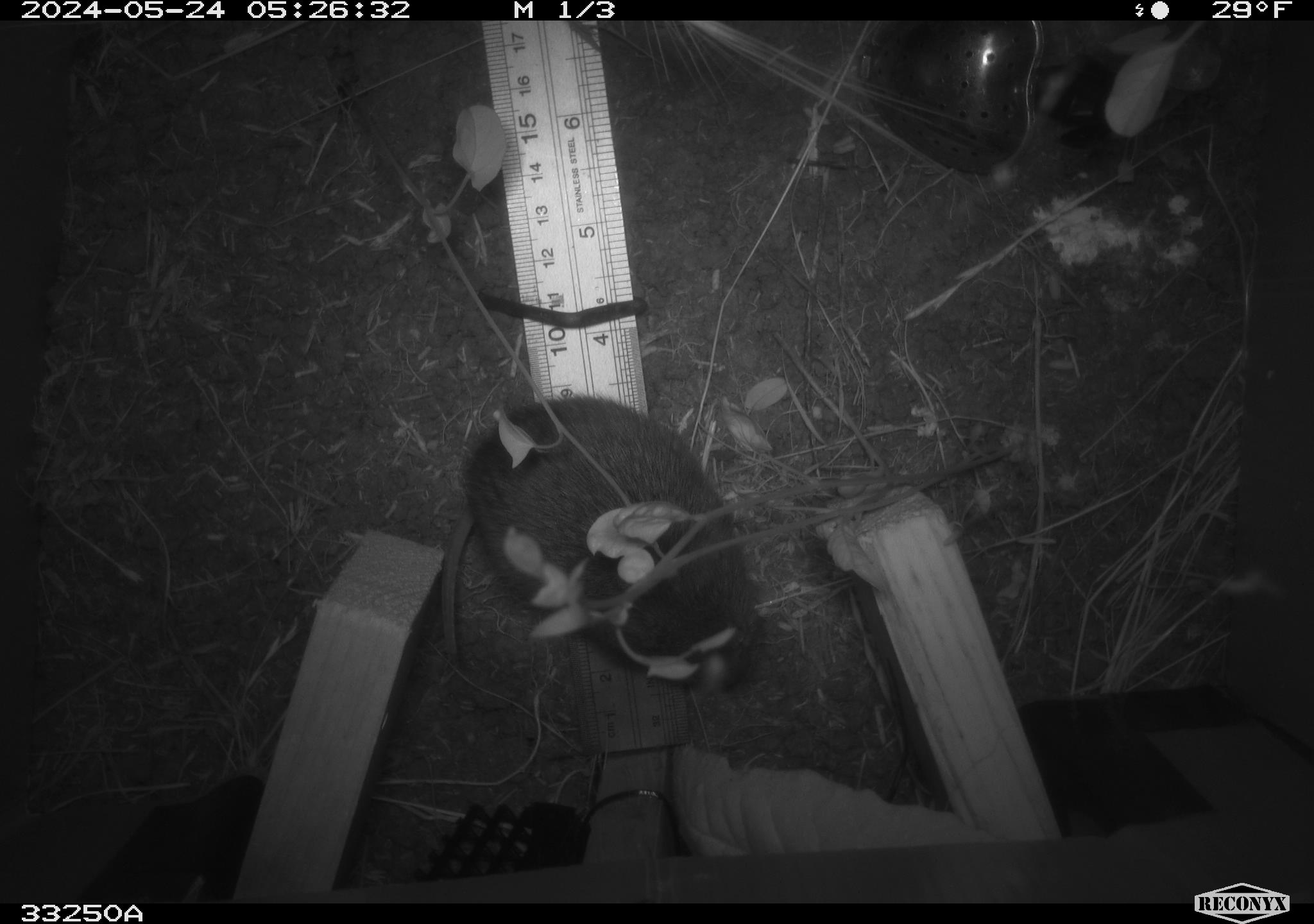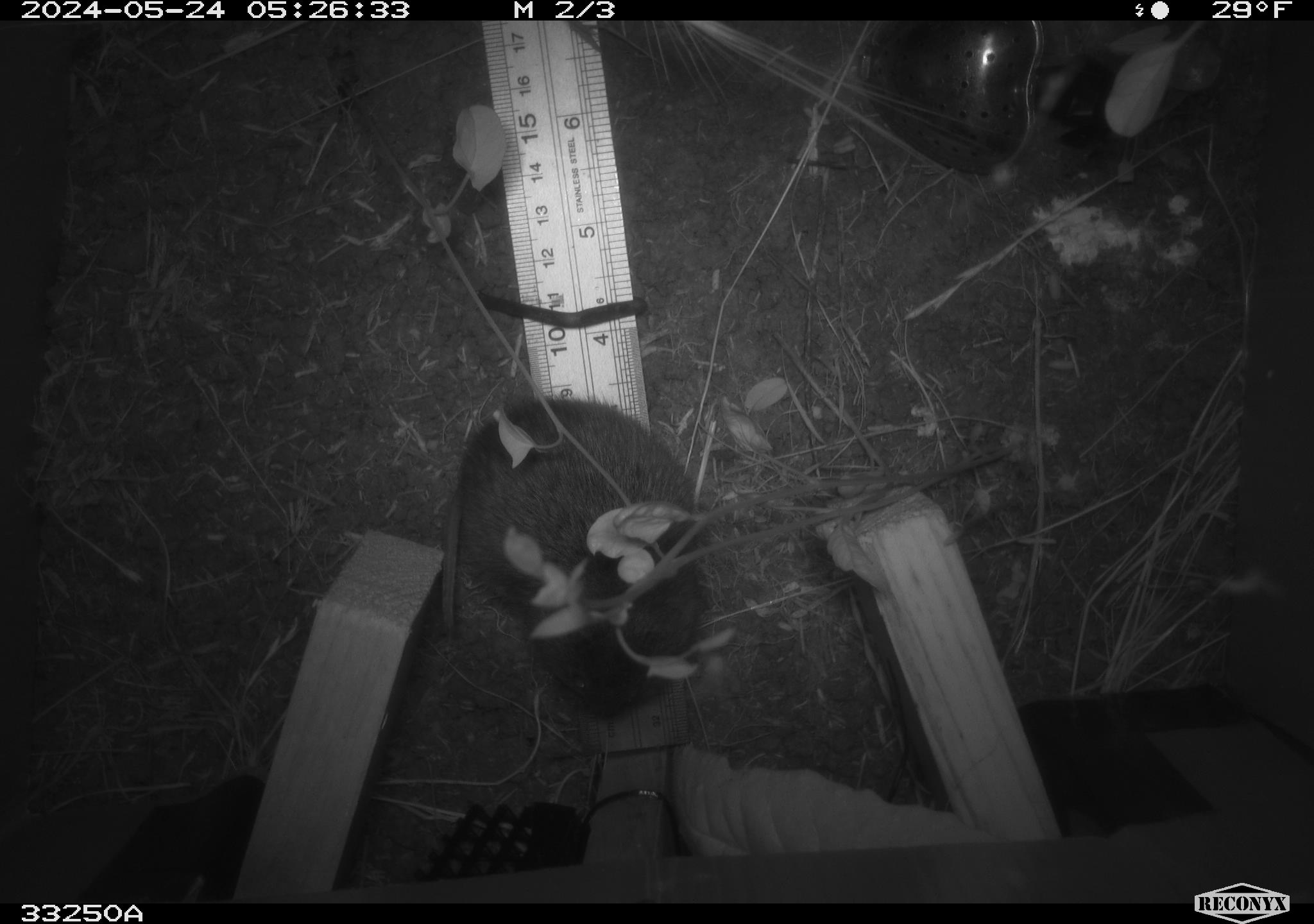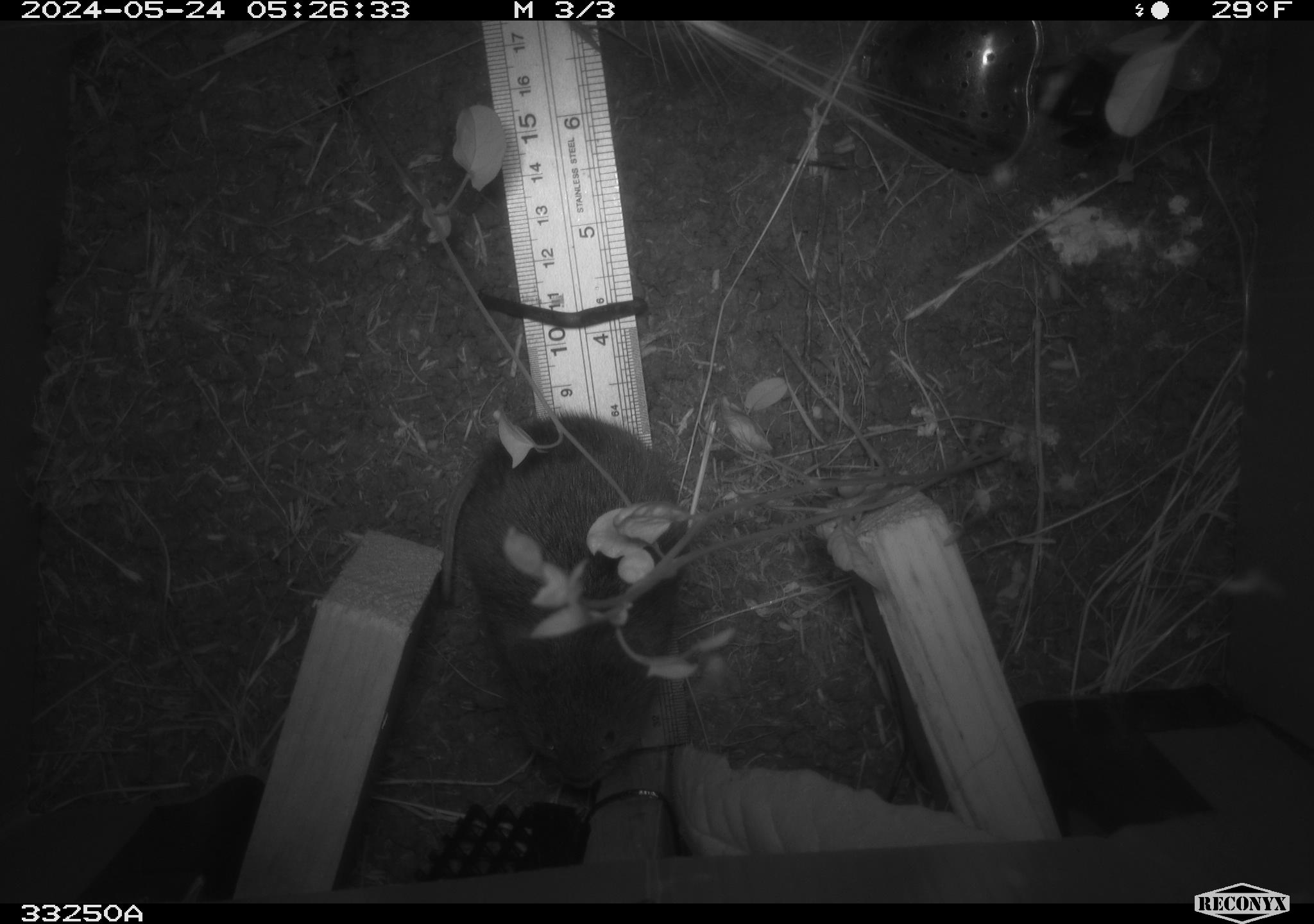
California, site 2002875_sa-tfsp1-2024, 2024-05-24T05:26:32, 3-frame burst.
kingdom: Animalia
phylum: Chordata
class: Mammalia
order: Rodentia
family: Cricetidae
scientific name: Arvicolinae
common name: voles, lemmings, and muskrats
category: arvicolinae subfamily